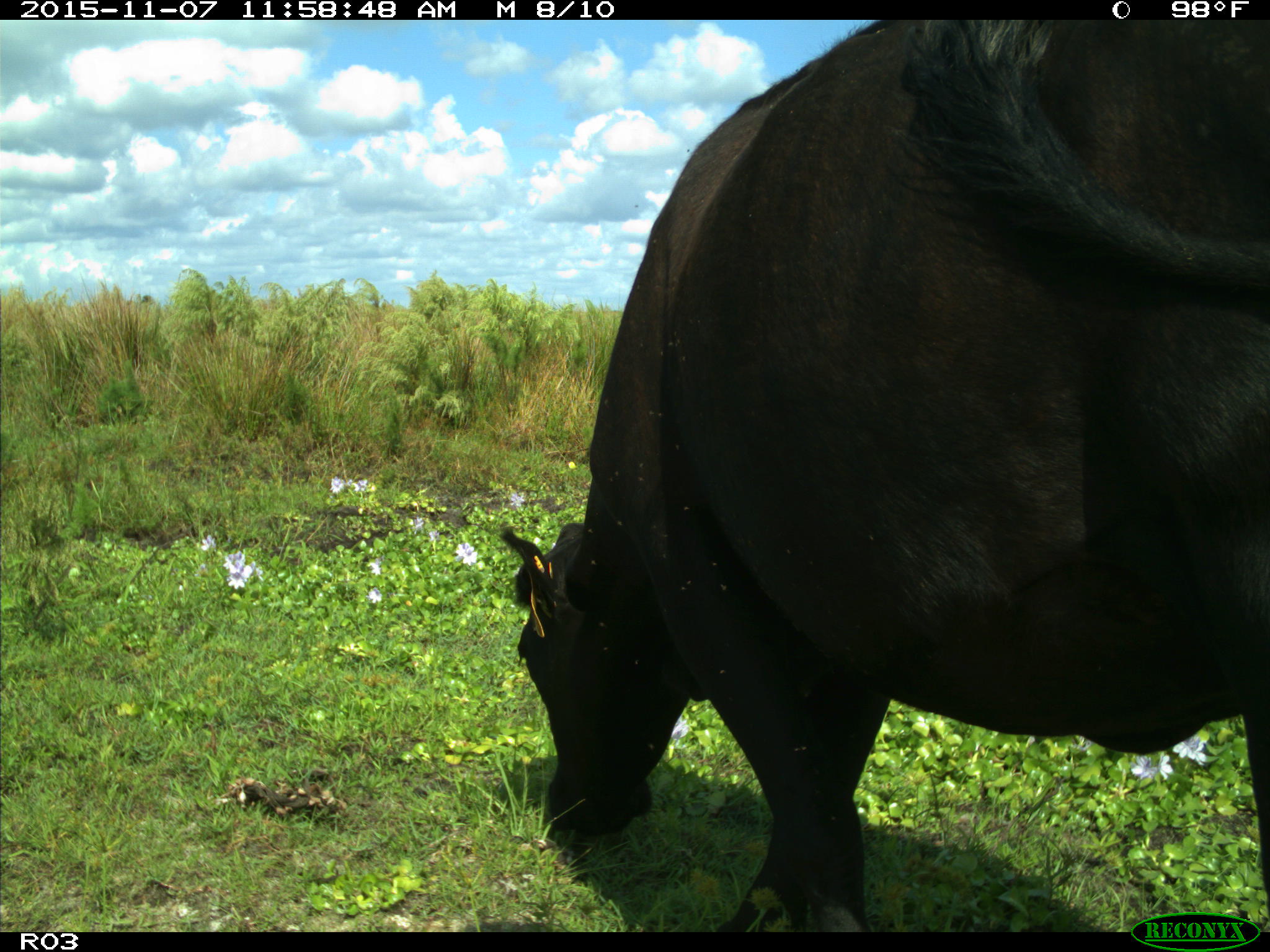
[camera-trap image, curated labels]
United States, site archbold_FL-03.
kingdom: Animalia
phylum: Chordata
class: Mammalia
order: Artiodactyla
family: Bovidae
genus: Bos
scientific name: Bos taurus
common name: domestic cow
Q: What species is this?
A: Bos taurus (domestic cow).